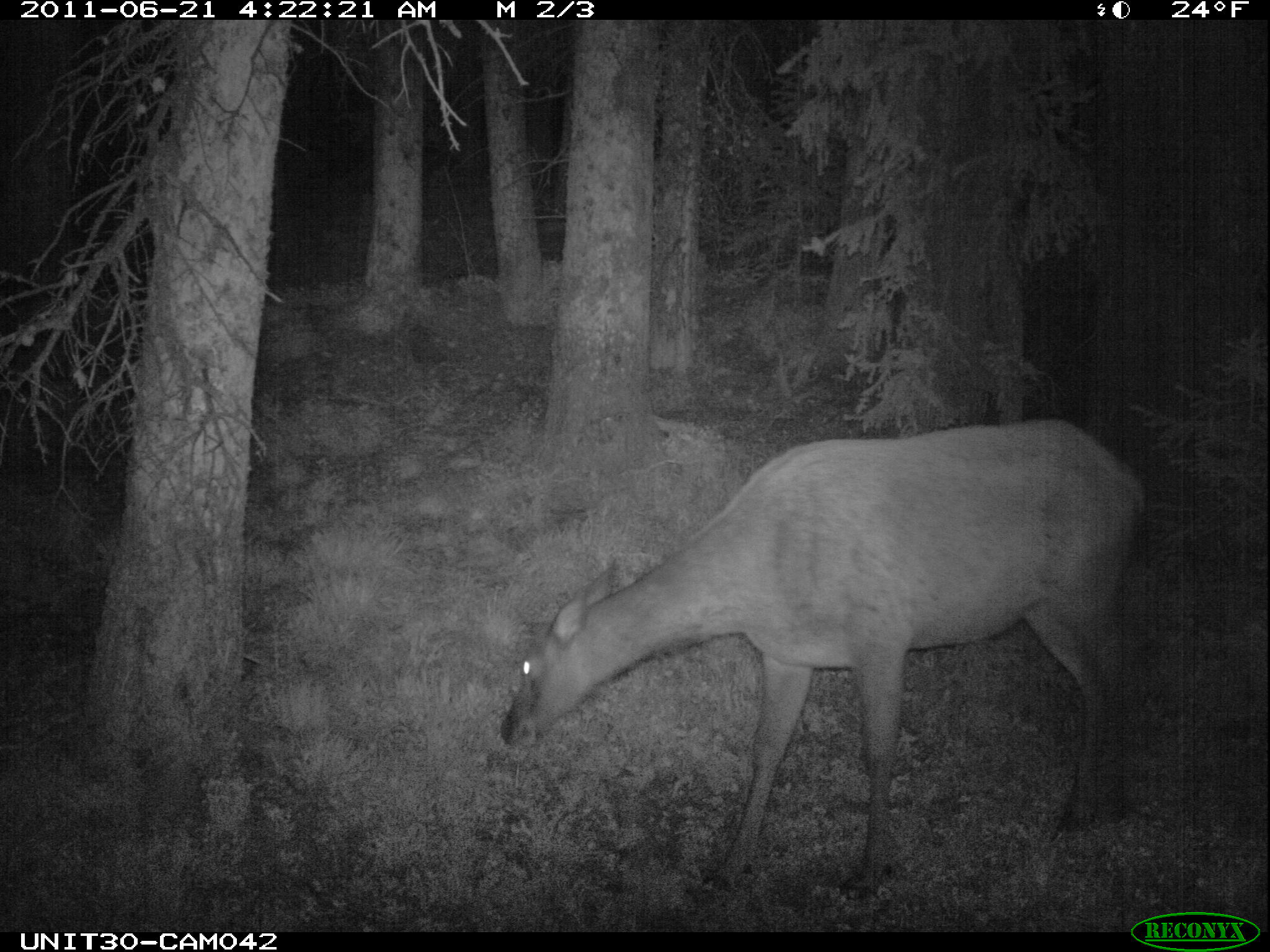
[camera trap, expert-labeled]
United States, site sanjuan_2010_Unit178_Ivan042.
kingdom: Animalia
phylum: Chordata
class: Mammalia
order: Artiodactyla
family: Cervidae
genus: Cervus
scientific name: Cervus elaphus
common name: red deer